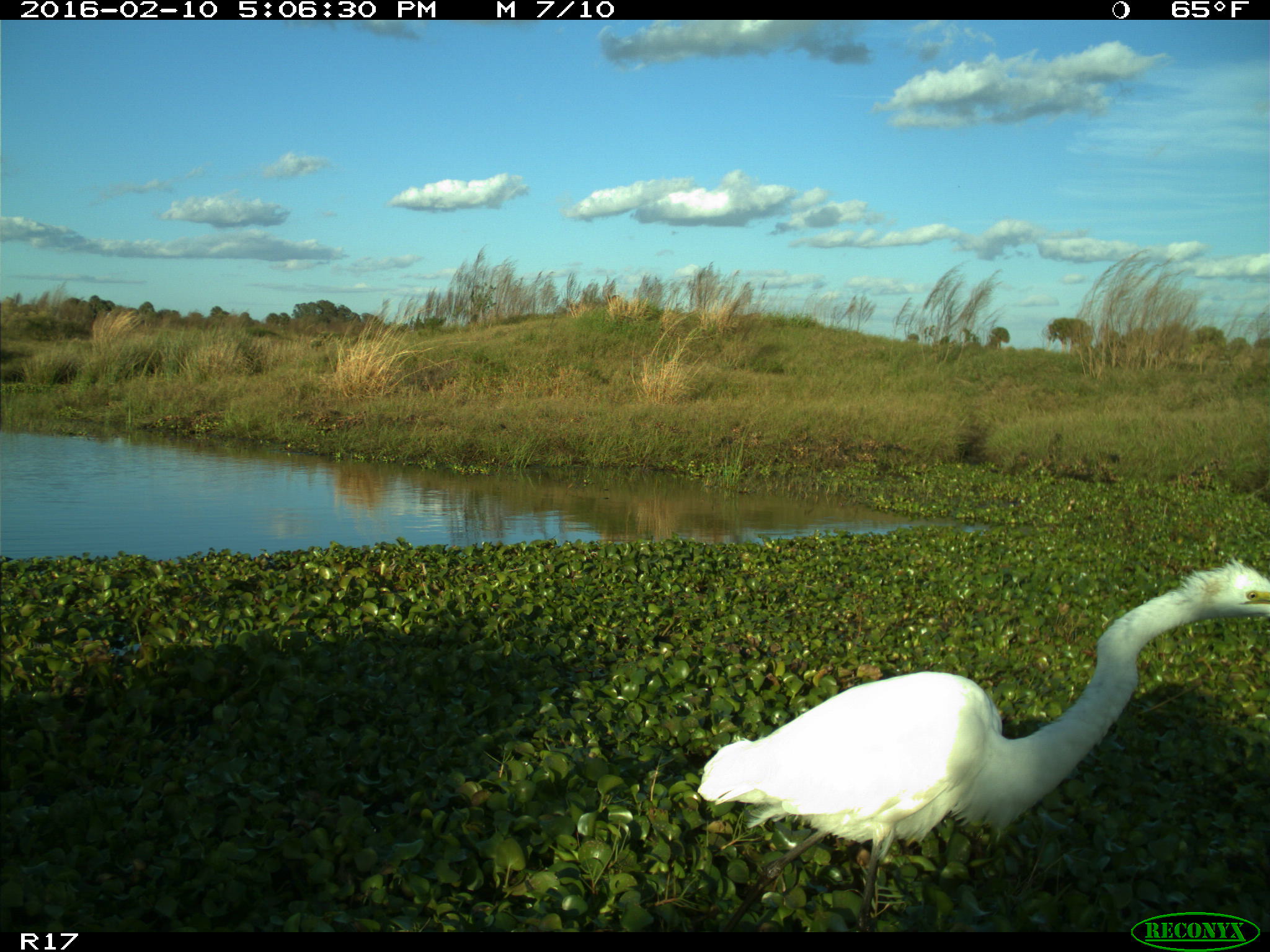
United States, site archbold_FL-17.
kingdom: Animalia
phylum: Chordata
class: Aves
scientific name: Aves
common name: birds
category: unidentified bird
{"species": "unidentified bird (birds) (Aves)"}